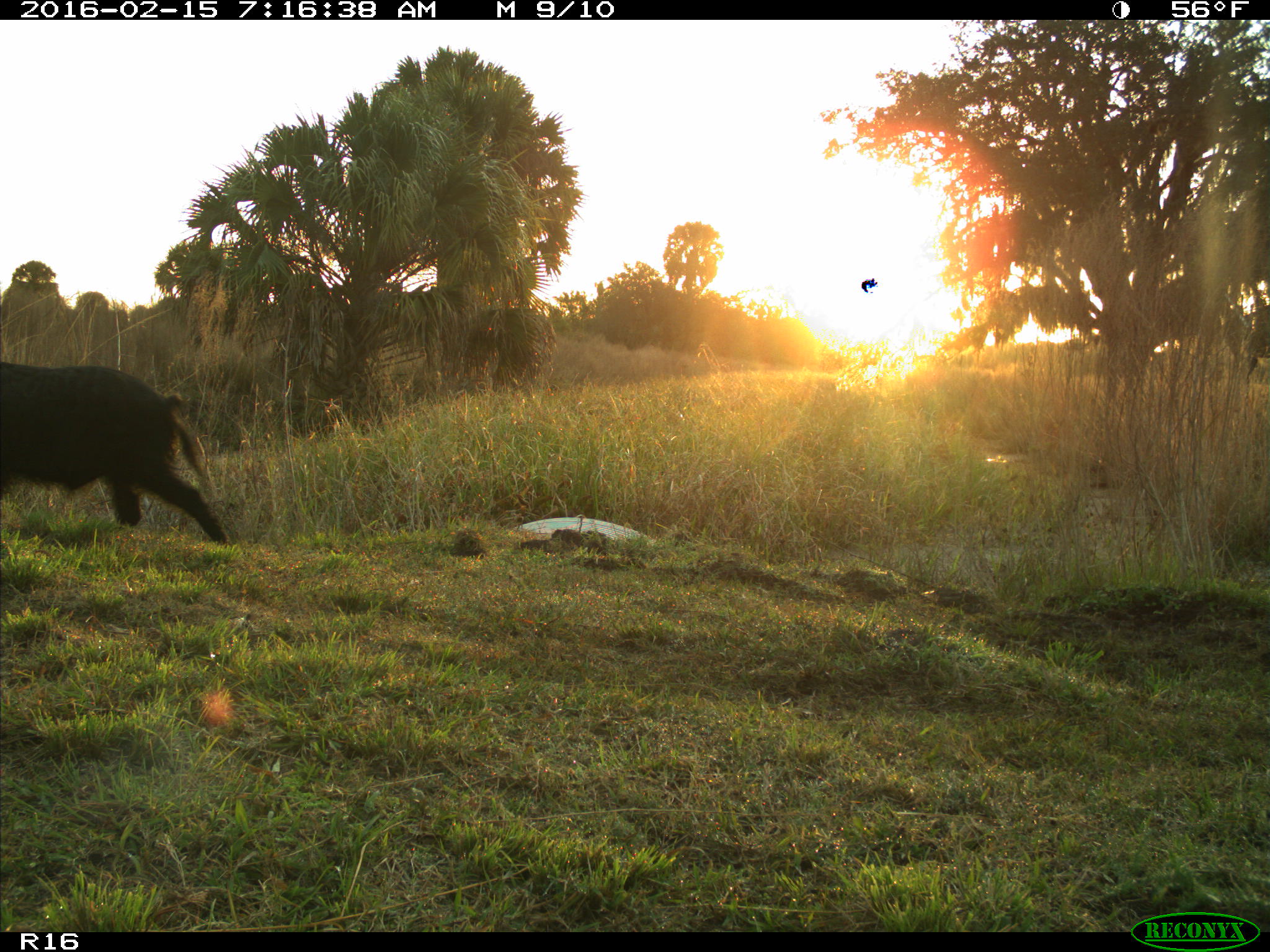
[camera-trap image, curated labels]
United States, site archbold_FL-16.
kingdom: Animalia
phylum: Chordata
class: Mammalia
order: Artiodactyla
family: Suidae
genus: Sus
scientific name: Sus scrofa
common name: wild boar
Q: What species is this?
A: Sus scrofa (wild boar).